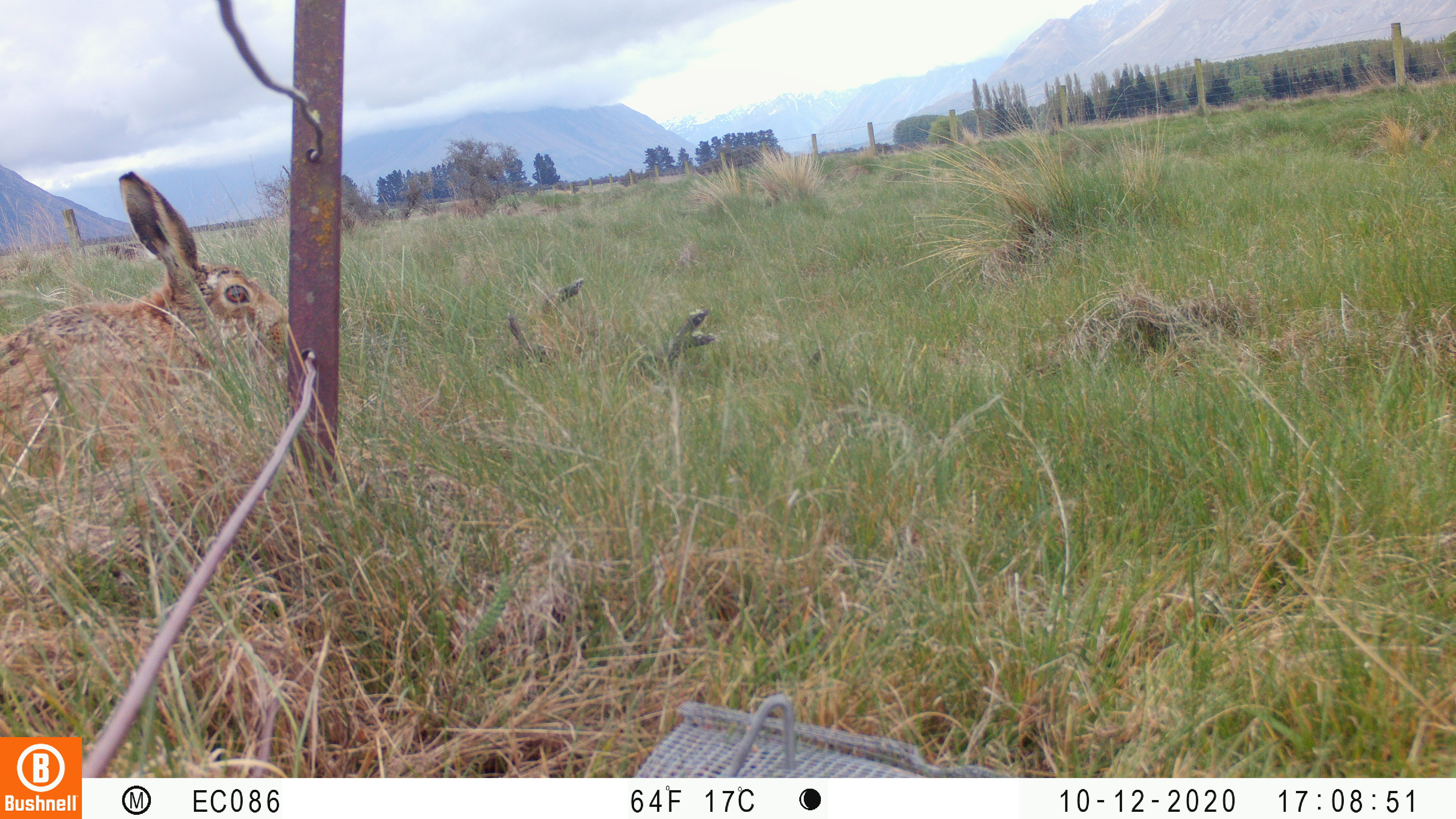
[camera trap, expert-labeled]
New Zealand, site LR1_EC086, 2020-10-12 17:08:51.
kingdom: Animalia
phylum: Chordata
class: Mammalia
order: Lagomorpha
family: Leporidae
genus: Lepus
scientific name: Lepus europaeus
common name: brown hare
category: hare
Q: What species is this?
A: Hare (brown hare) (Lepus europaeus).